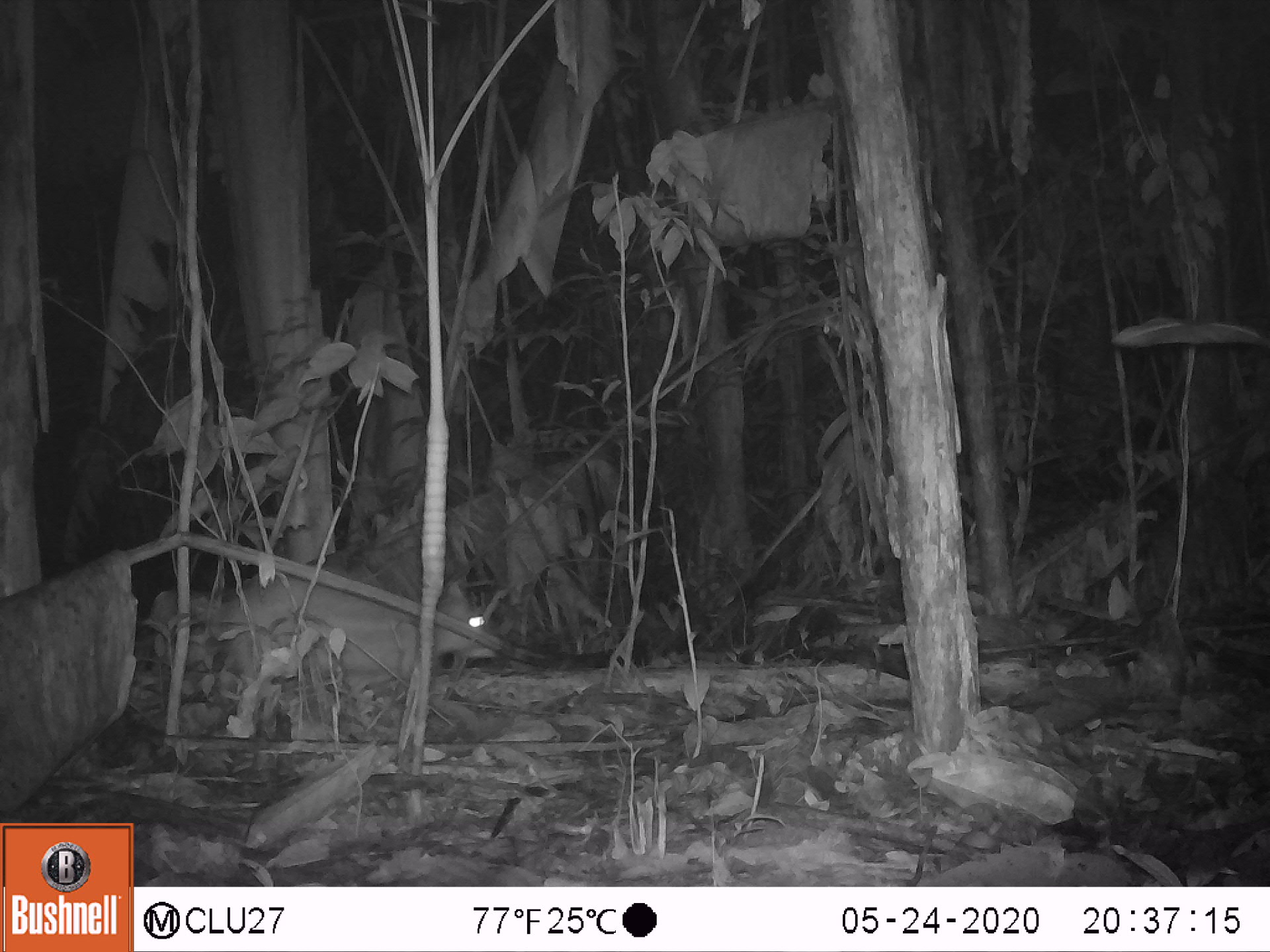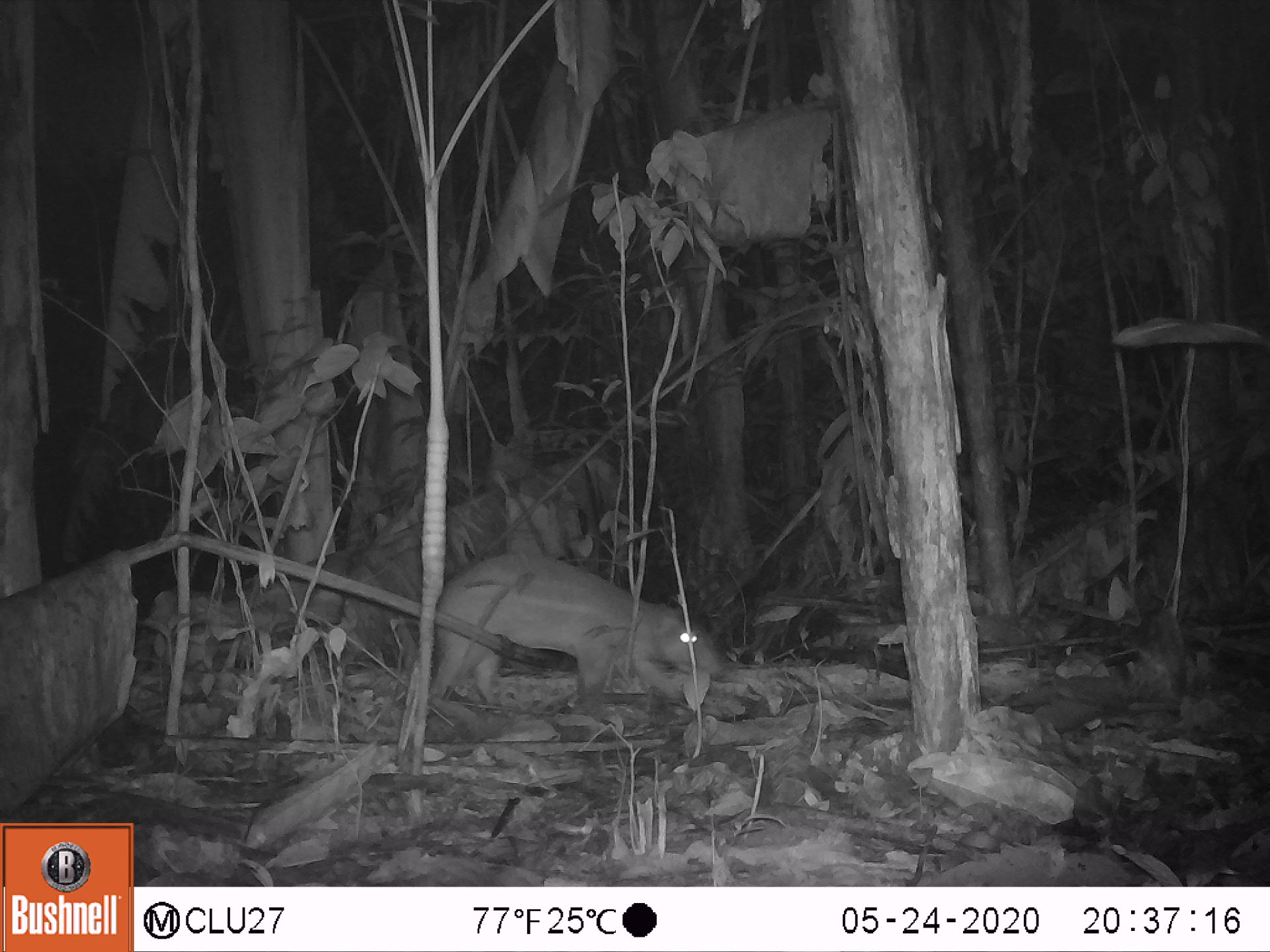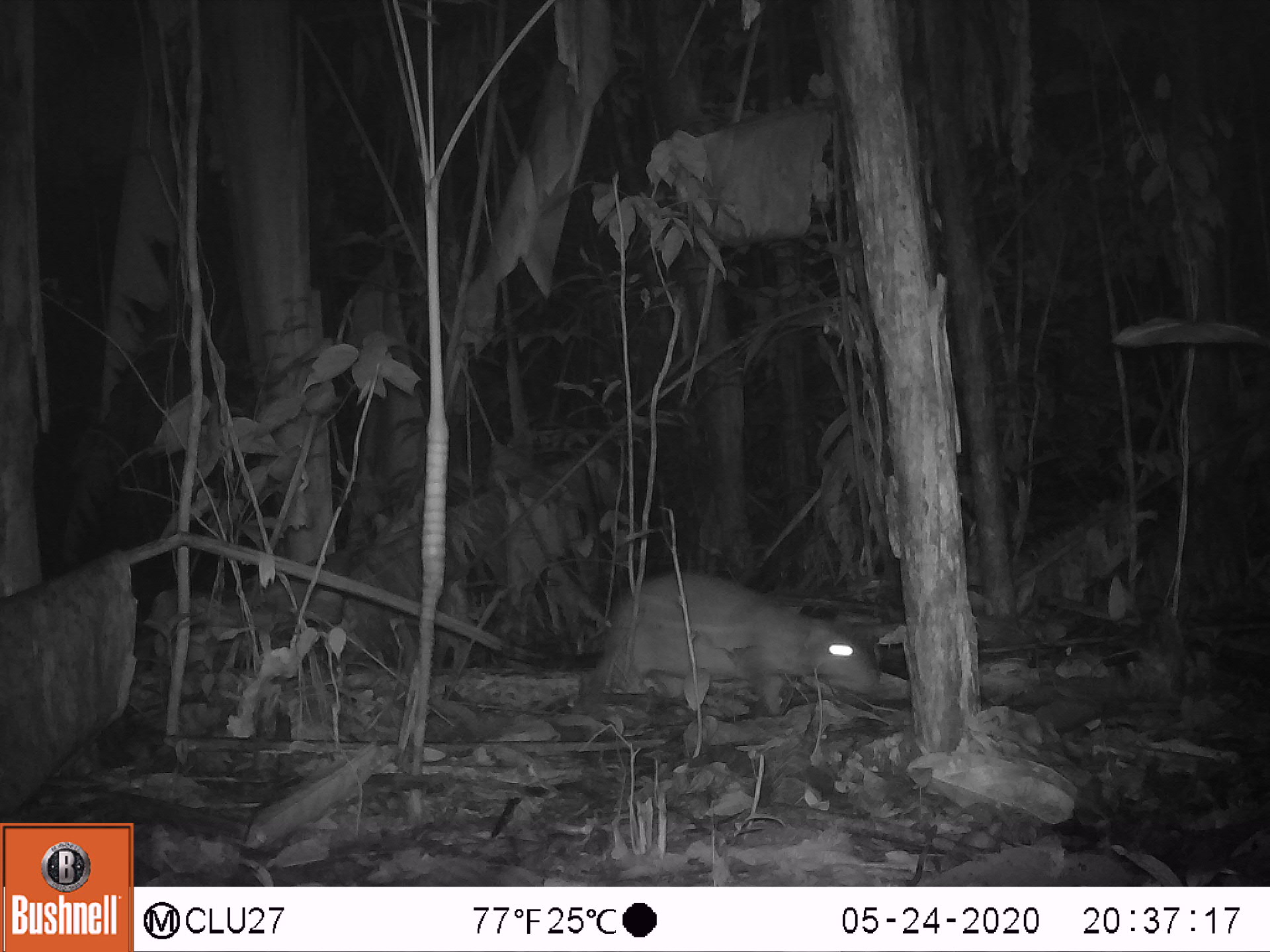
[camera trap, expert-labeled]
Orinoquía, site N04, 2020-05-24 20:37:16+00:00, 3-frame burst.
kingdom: Animalia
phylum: Chordata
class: Mammalia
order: Rodentia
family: Cuniculidae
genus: Cuniculus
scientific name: Cuniculus paca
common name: spotted paca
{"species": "spotted paca (Cuniculus paca)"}